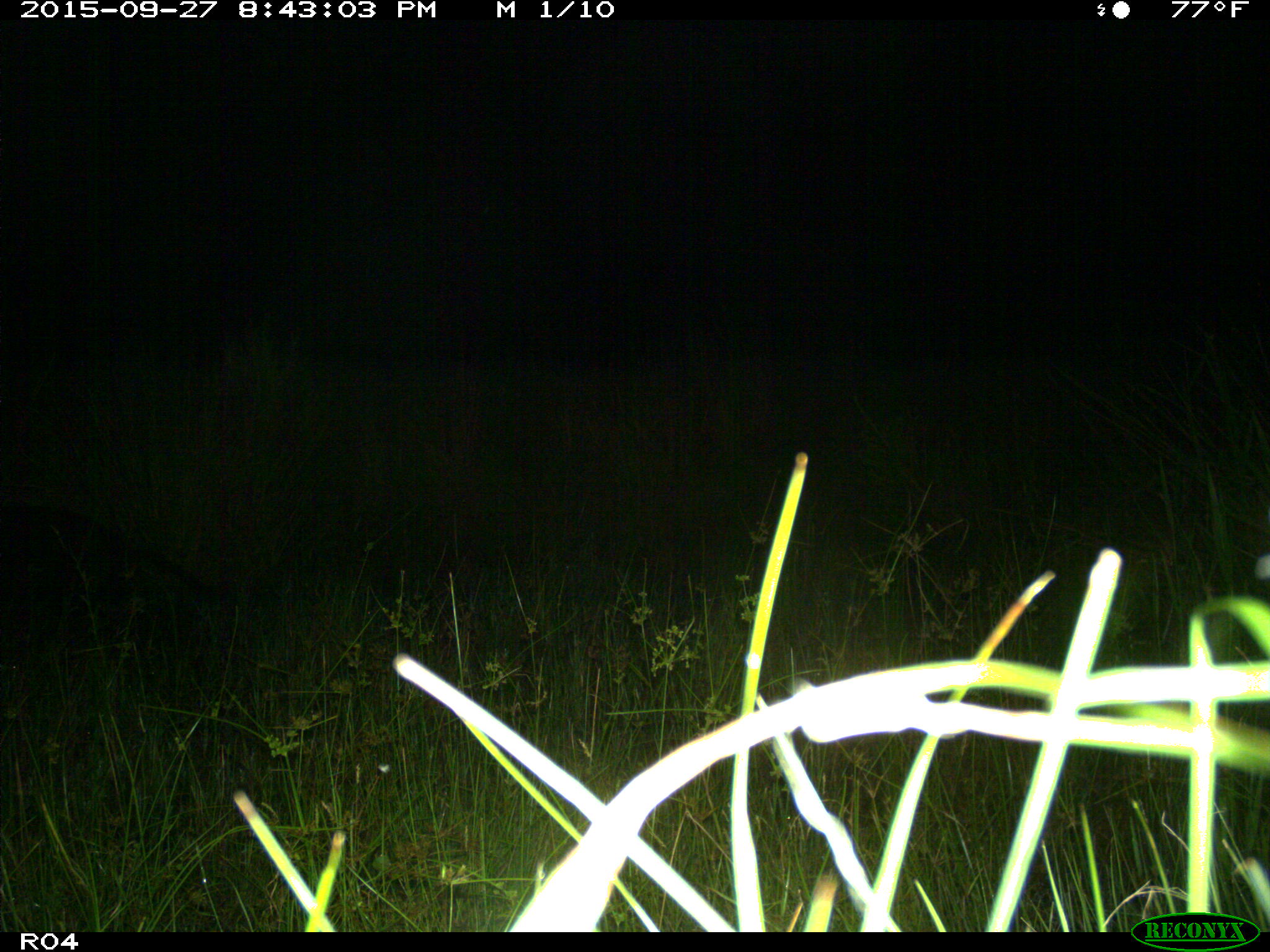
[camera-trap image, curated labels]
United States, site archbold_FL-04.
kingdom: Animalia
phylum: Chordata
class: Mammalia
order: Artiodactyla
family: Suidae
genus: Sus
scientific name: Sus scrofa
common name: wild boar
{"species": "Sus scrofa (wild boar)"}